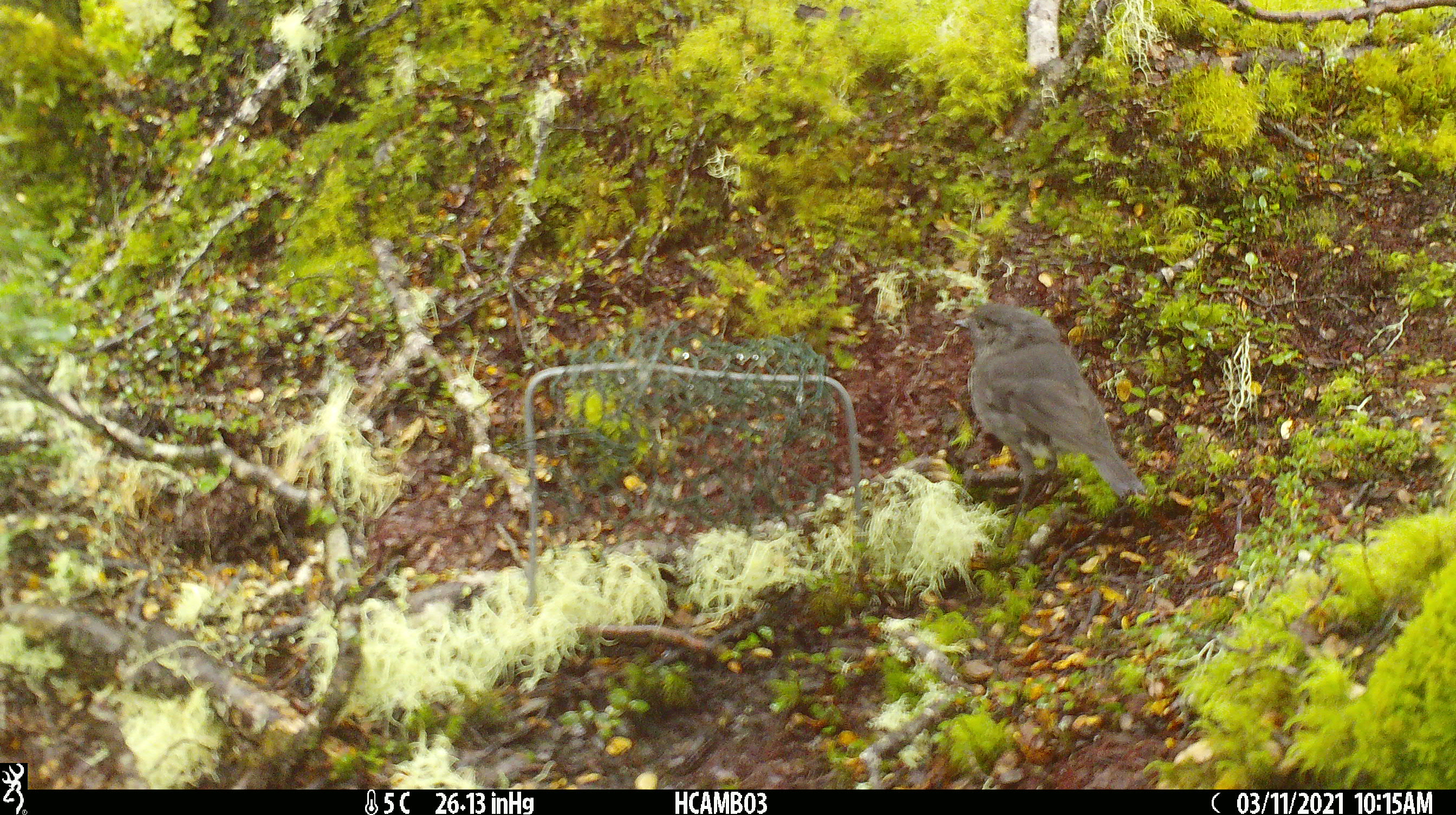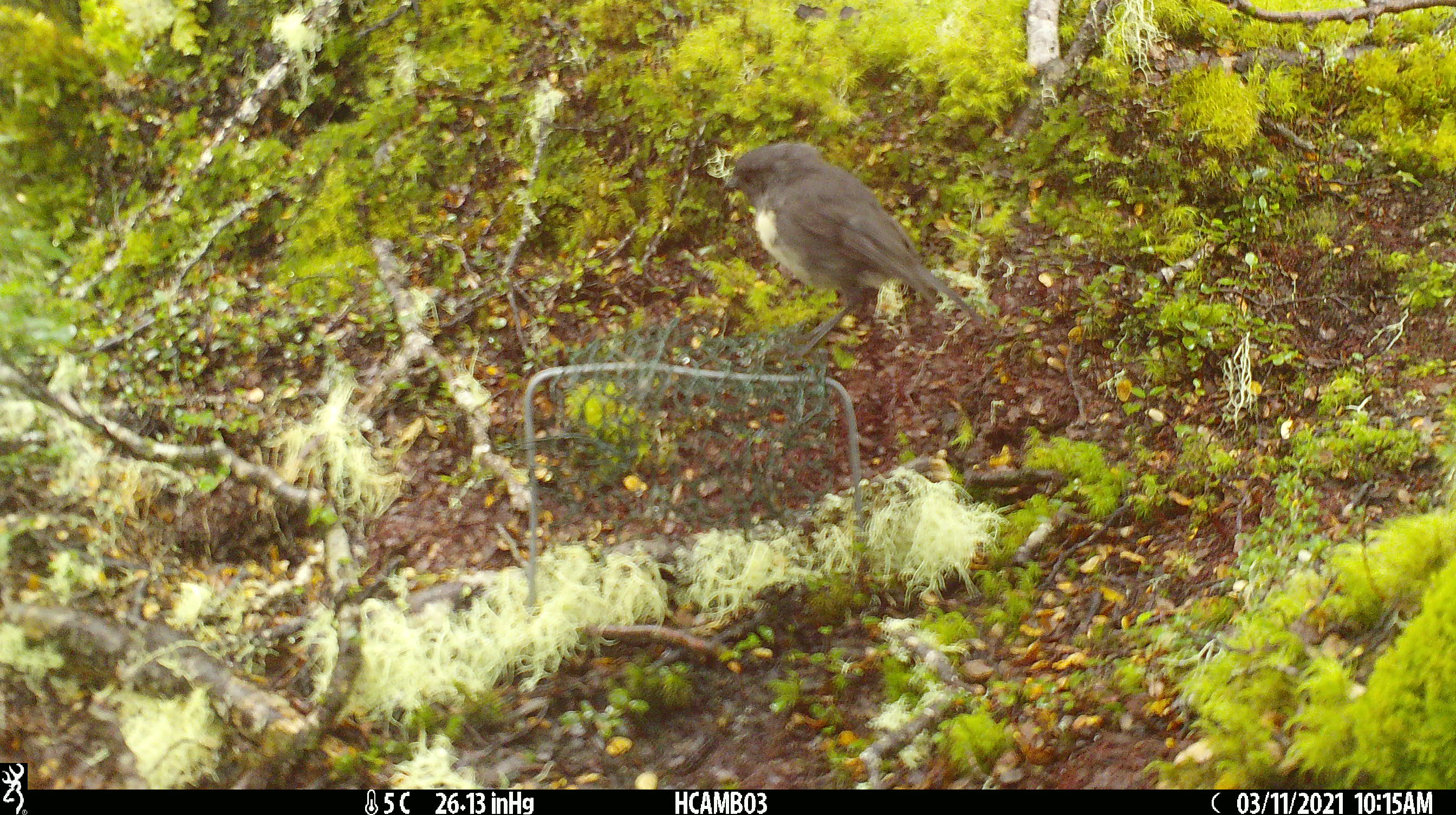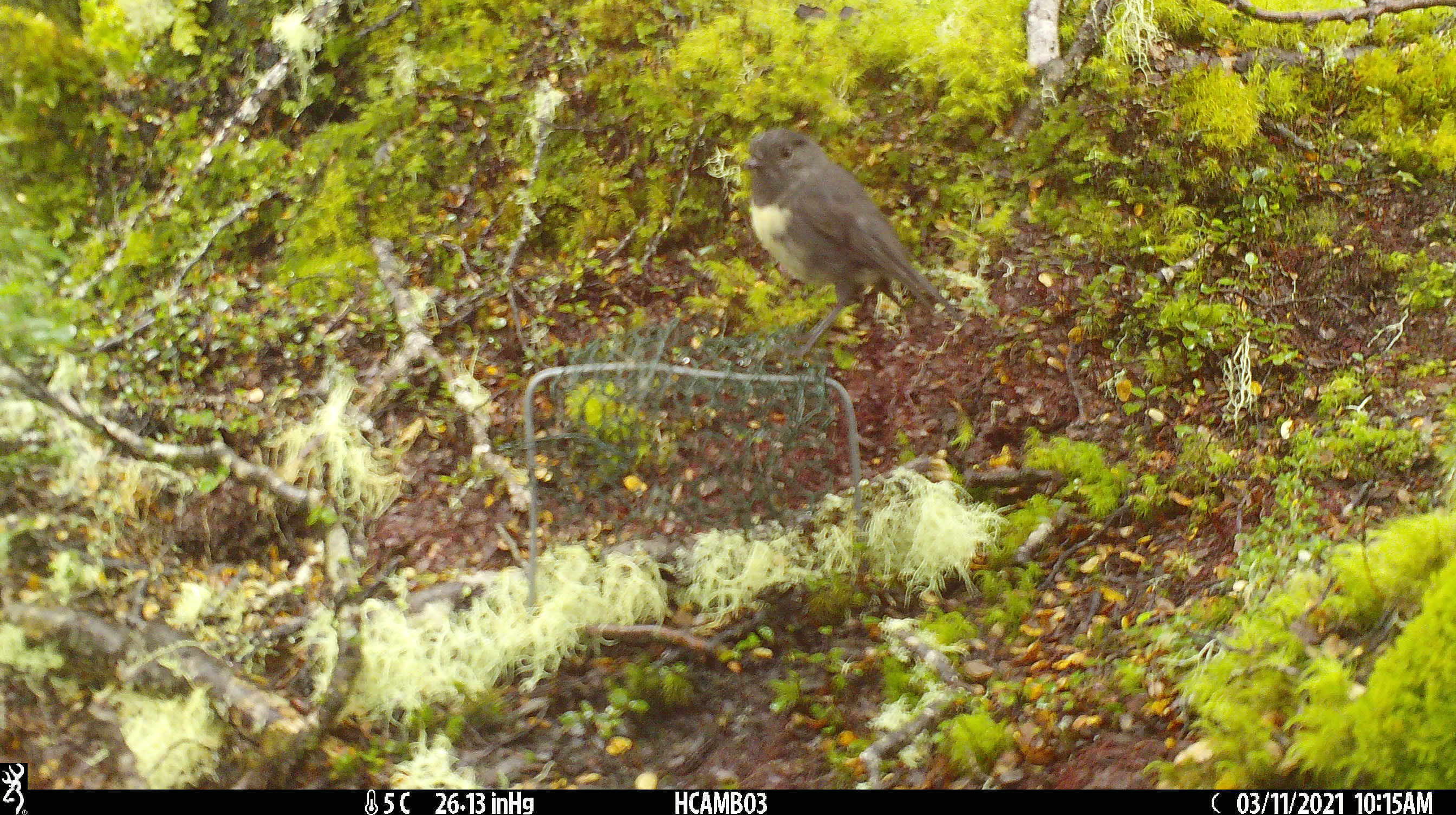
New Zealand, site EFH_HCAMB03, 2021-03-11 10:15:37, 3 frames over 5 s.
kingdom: Animalia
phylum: Chordata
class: Aves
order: Passeriformes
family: Petroicidae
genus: Petroica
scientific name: Petroica australis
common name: new zealand robin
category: robin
Robin (new zealand robin) (Petroica australis).